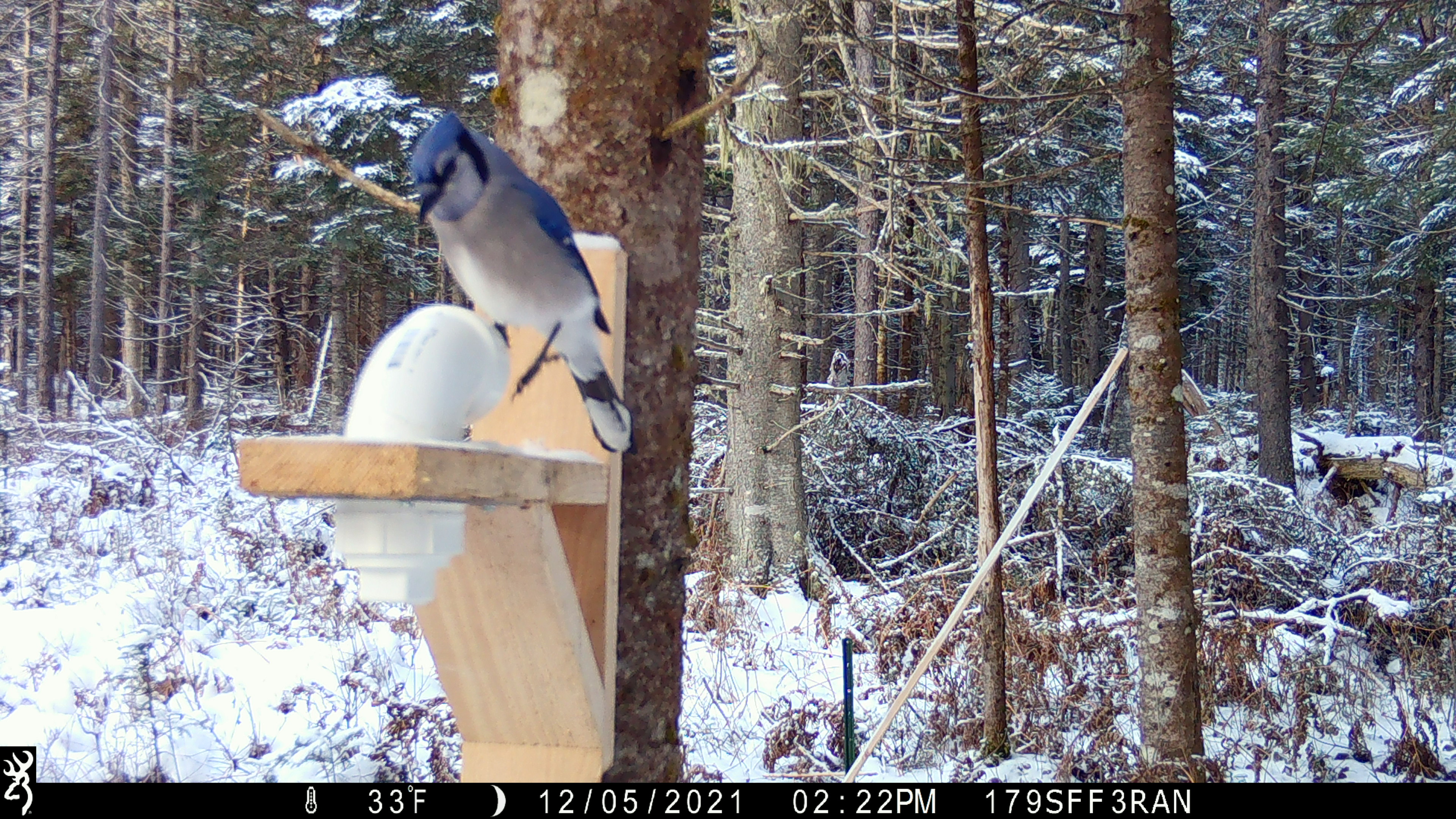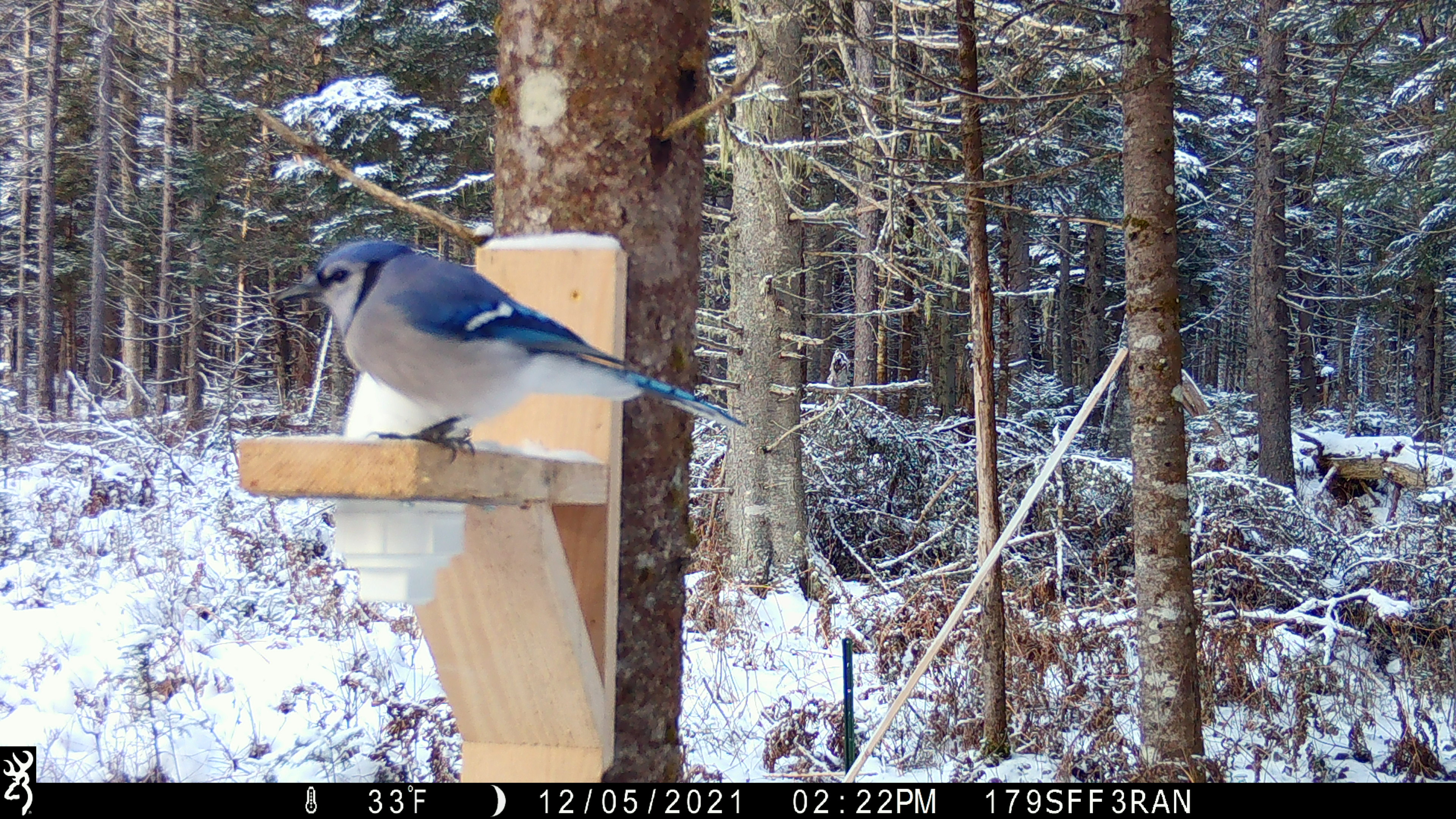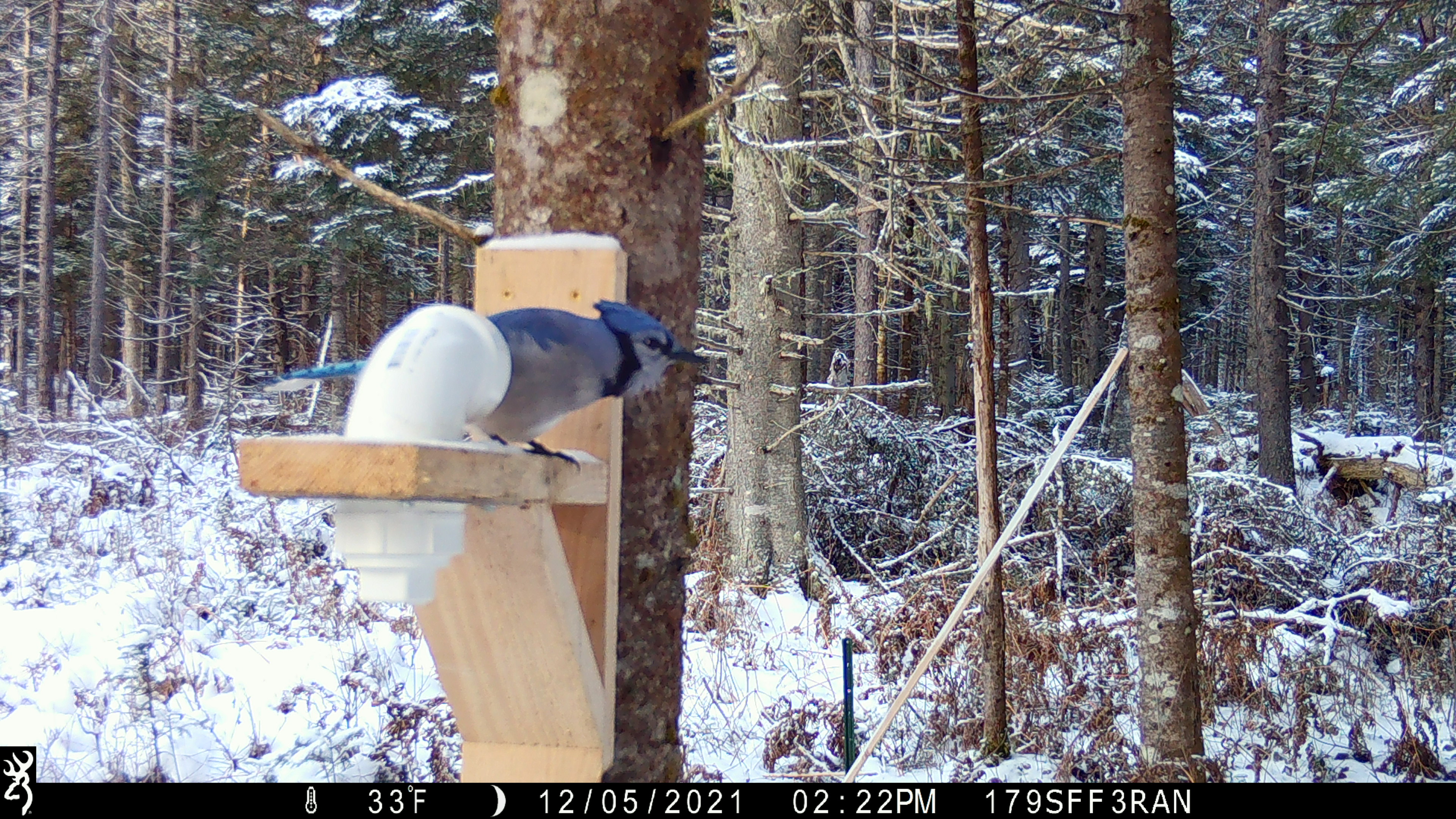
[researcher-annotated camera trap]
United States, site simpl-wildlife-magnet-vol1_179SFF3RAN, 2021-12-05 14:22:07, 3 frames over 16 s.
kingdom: Animalia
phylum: Chordata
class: Aves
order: Passeriformes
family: Corvidae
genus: Cyanocitta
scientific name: Cyanocitta cristata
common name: blue jay